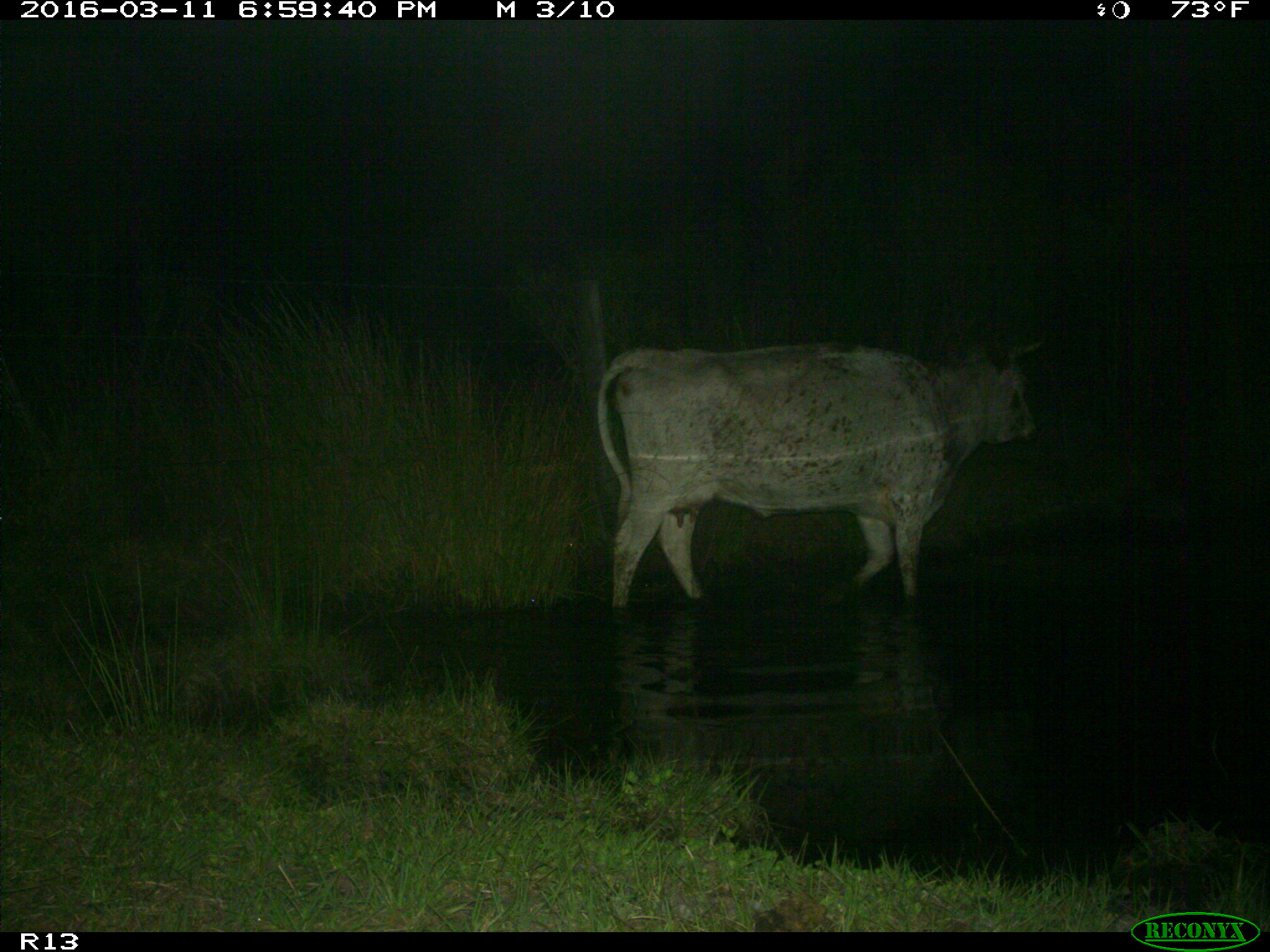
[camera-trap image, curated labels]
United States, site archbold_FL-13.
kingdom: Animalia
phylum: Chordata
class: Mammalia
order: Artiodactyla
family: Bovidae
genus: Bos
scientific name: Bos taurus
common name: domestic cow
Bos taurus (domestic cow).